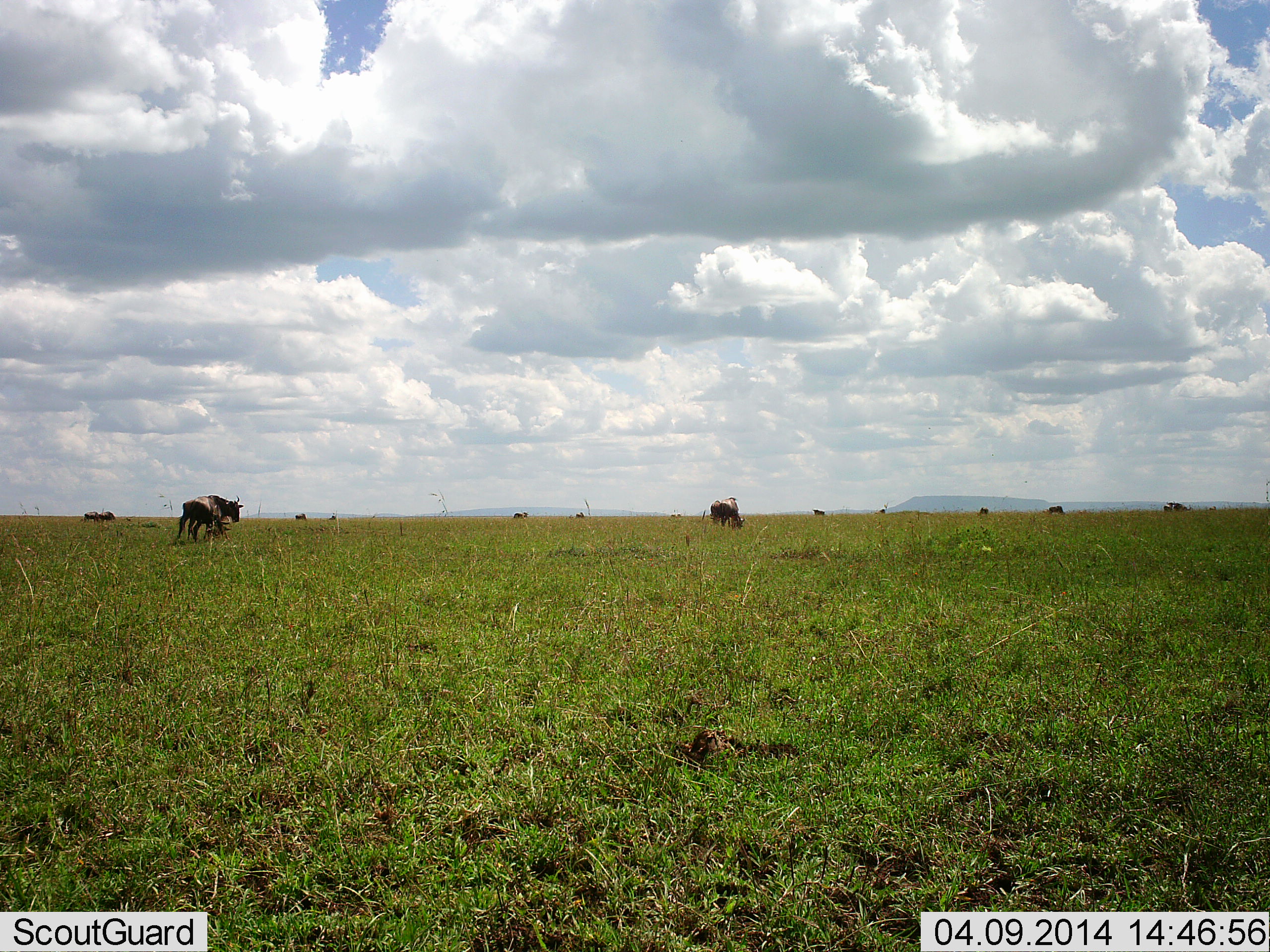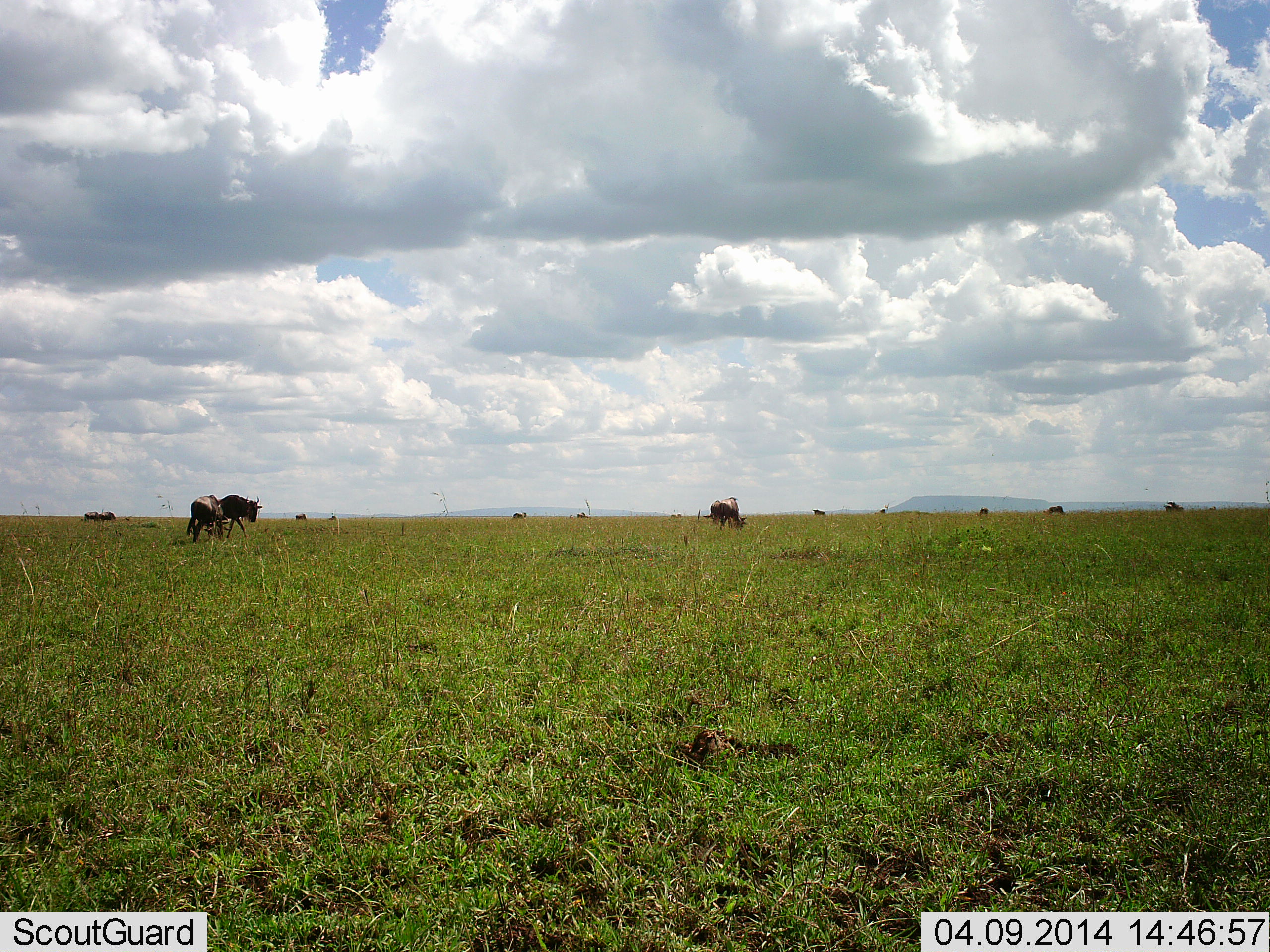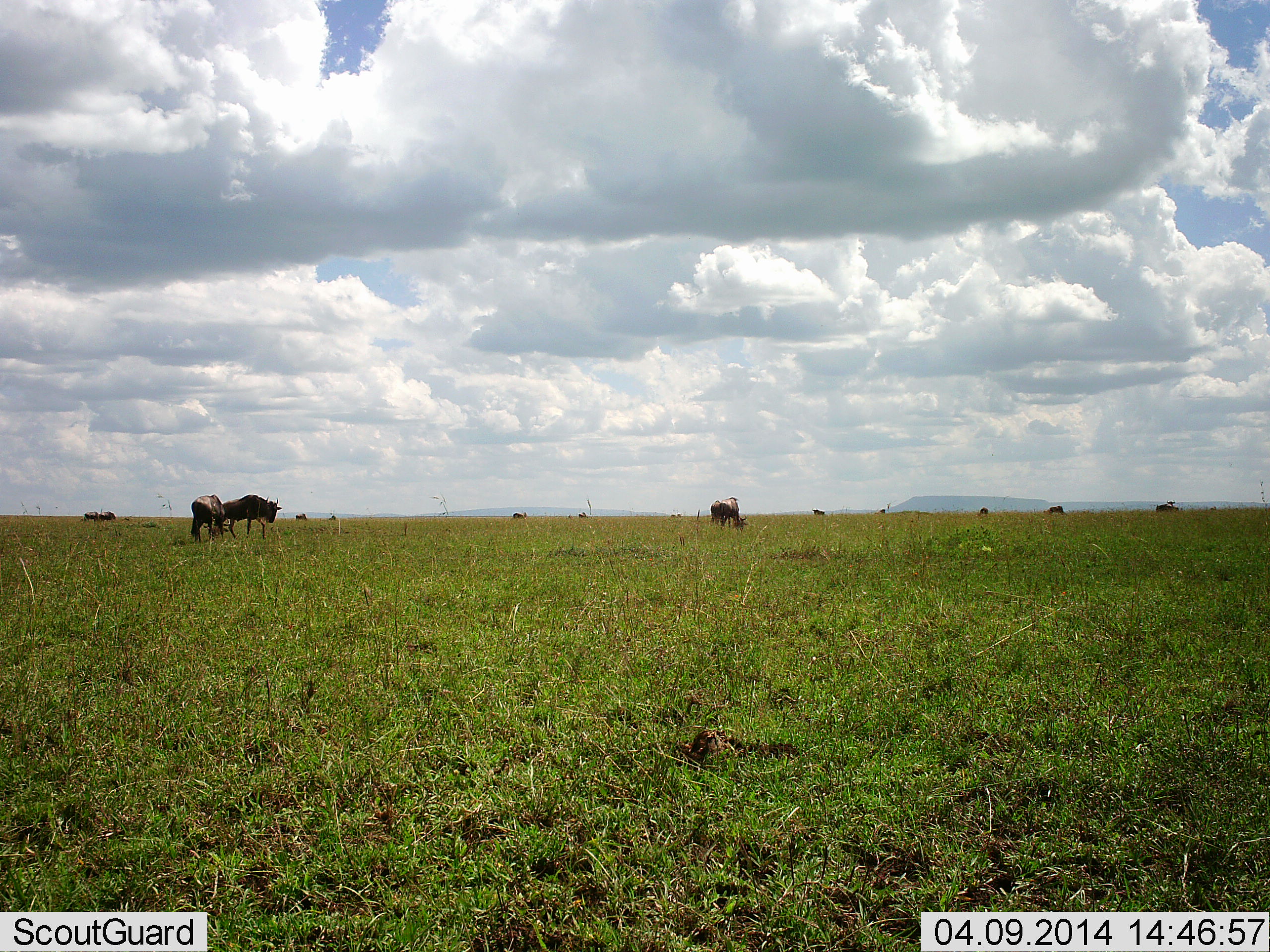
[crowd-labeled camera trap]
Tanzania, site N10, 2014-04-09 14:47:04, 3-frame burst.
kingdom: Animalia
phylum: Chordata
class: Mammalia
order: Artiodactyla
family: Bovidae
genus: Connochaetes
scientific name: Connochaetes taurinus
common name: blue wildebeest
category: wildebeest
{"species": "wildebeest (blue wildebeest) (Connochaetes taurinus)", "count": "11-50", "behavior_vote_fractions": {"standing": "40%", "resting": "0%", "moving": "80%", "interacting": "0%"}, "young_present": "0%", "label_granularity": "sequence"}